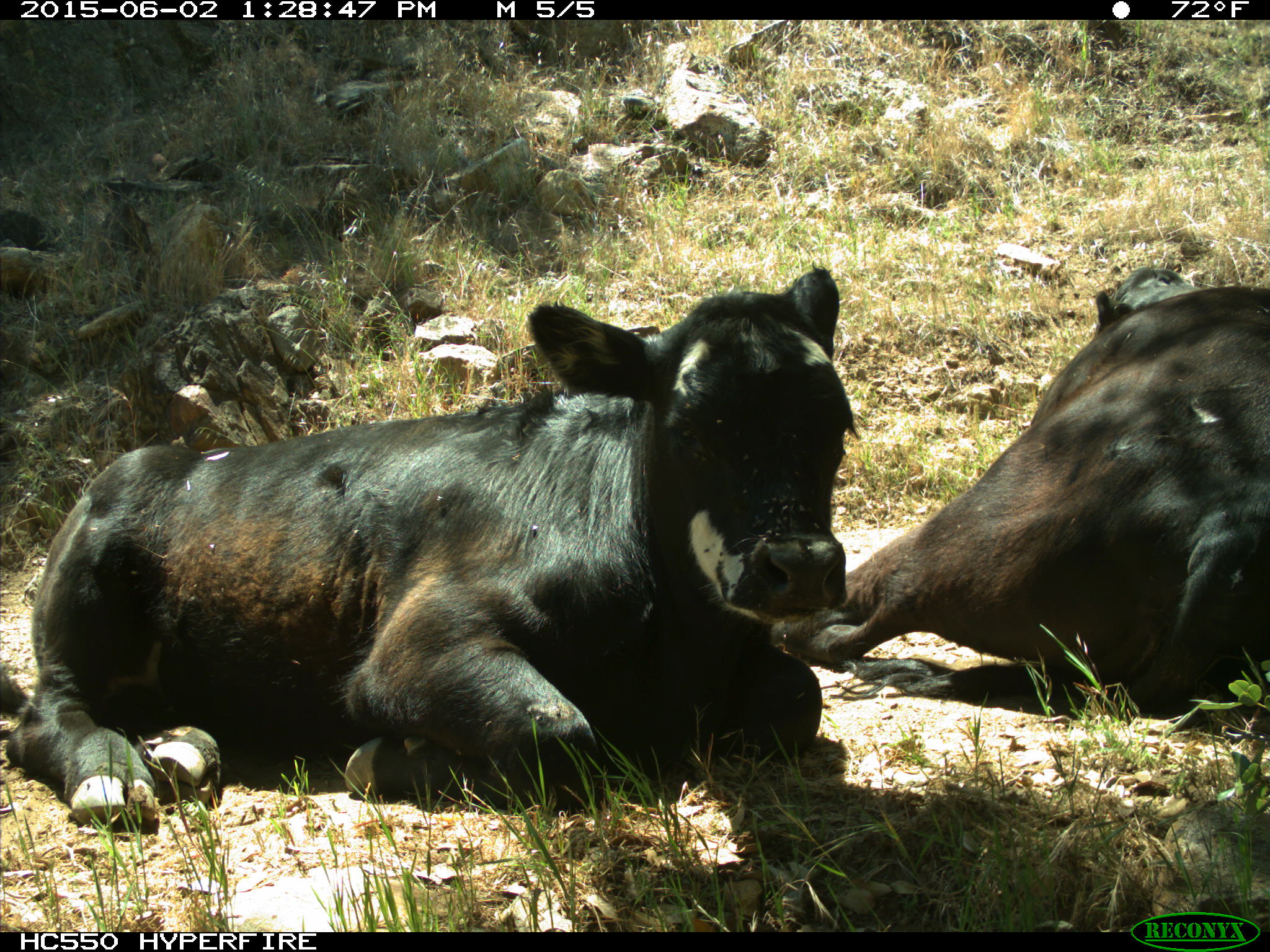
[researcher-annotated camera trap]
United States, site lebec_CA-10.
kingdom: Animalia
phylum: Chordata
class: Mammalia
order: Artiodactyla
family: Bovidae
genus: Bos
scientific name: Bos taurus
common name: domestic cow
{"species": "Bos taurus (domestic cow)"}